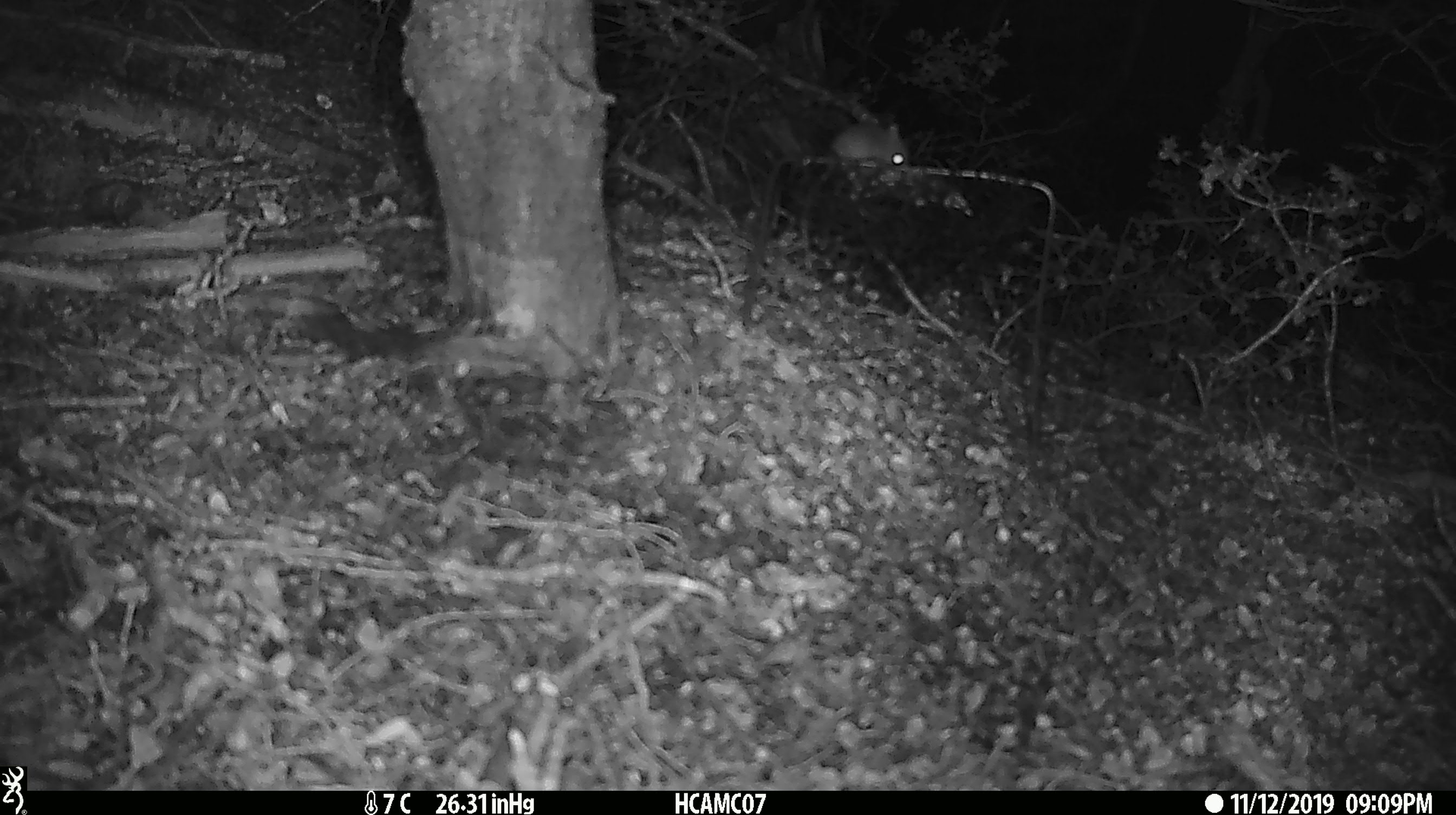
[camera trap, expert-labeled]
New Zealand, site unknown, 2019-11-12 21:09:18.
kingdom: Animalia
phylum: Chordata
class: Mammalia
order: Rodentia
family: Muridae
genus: Mus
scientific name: Mus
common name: mouse